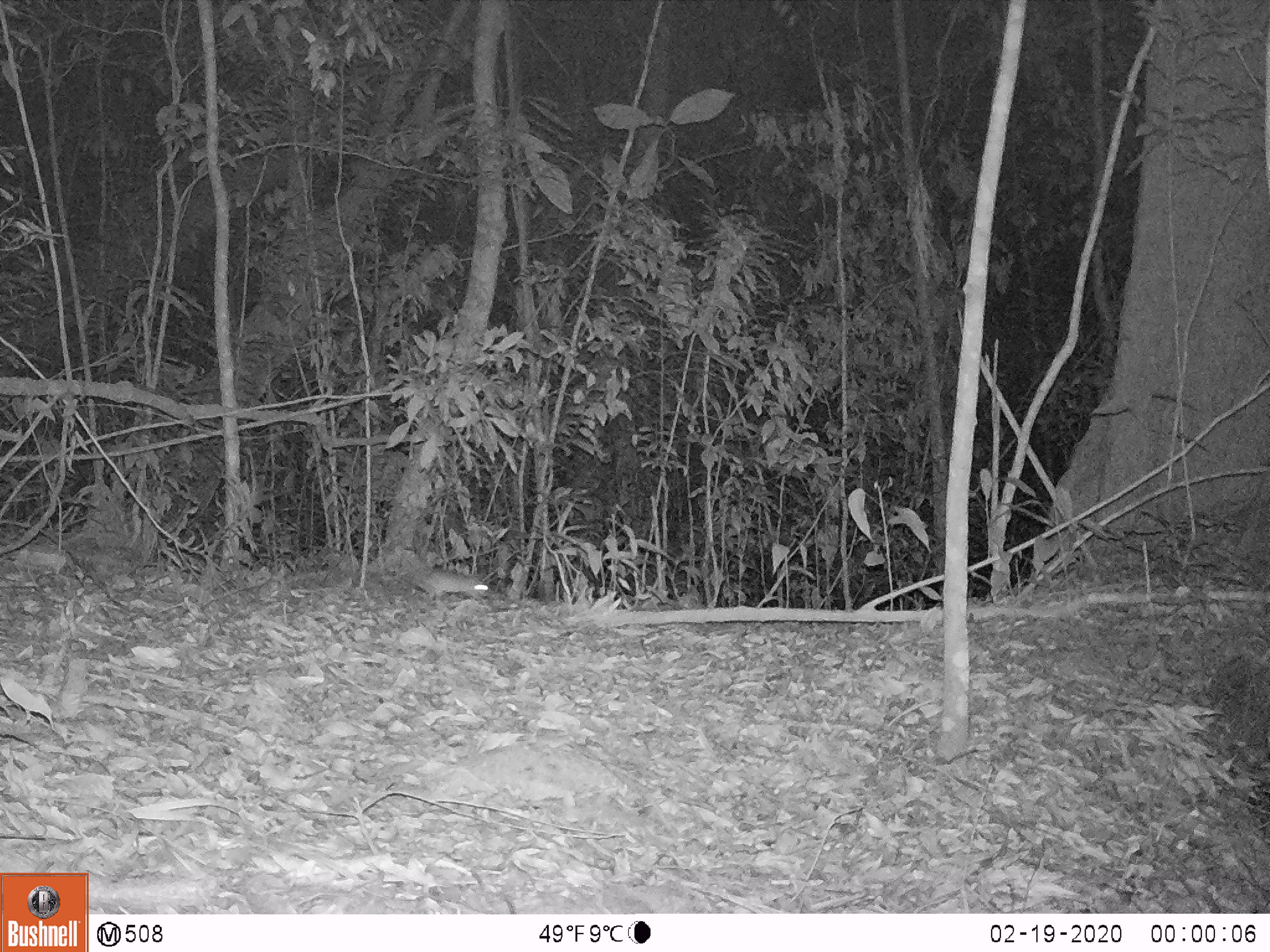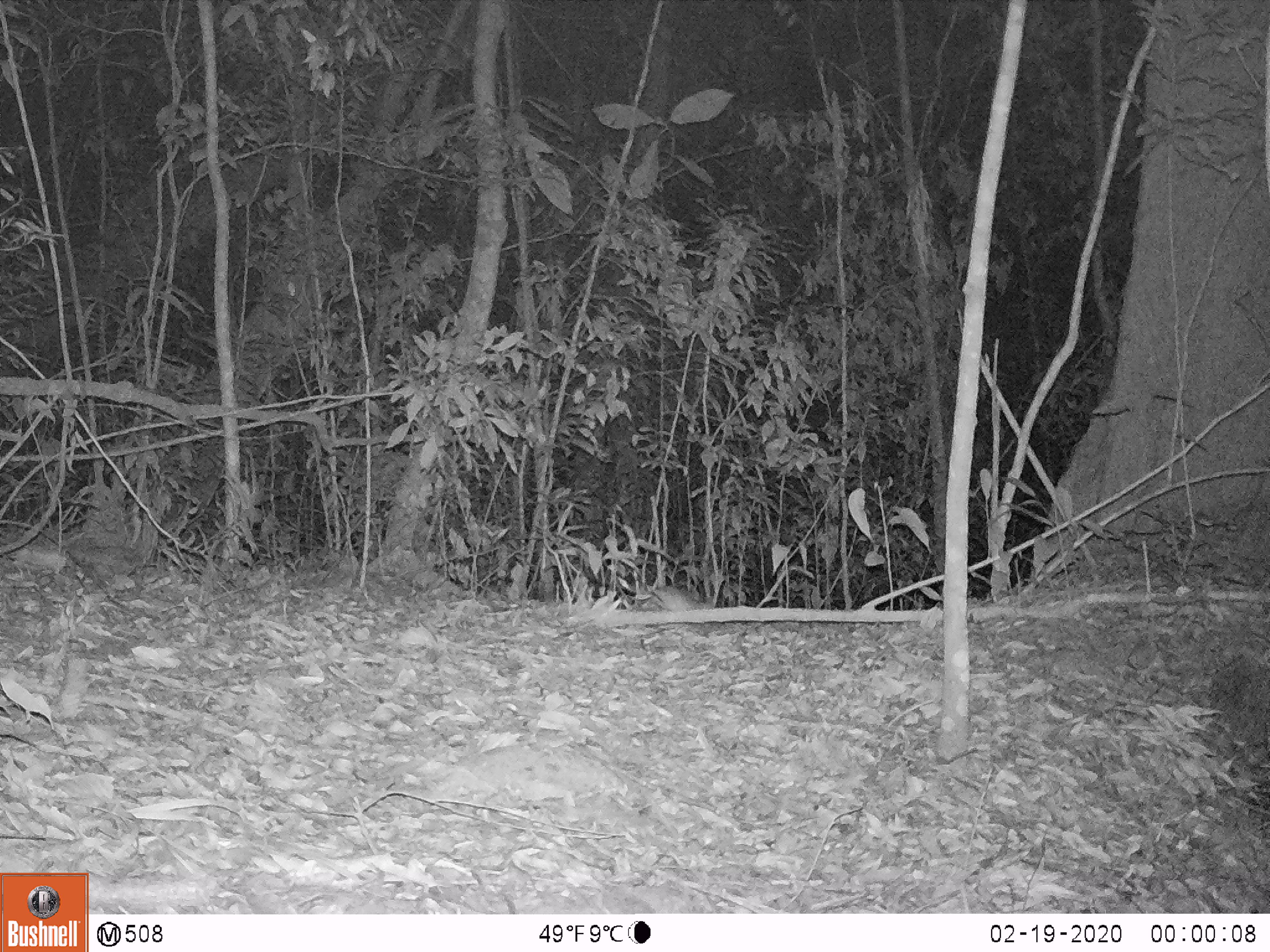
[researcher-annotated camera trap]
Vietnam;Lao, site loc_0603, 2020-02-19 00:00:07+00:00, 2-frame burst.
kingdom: Animalia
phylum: Chordata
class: Mammalia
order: Rodentia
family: Muridae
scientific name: Muridae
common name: old-world mice and rats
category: unidentified murid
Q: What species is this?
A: Unidentified murid (old-world mice and rats) (Muridae).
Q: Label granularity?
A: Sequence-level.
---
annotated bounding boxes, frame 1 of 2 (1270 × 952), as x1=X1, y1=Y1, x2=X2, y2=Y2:
unidentified murid: x1=414, y1=568, x2=489, y2=605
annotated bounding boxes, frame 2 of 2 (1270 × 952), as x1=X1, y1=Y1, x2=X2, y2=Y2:
unidentified murid: x1=648, y1=588, x2=693, y2=611